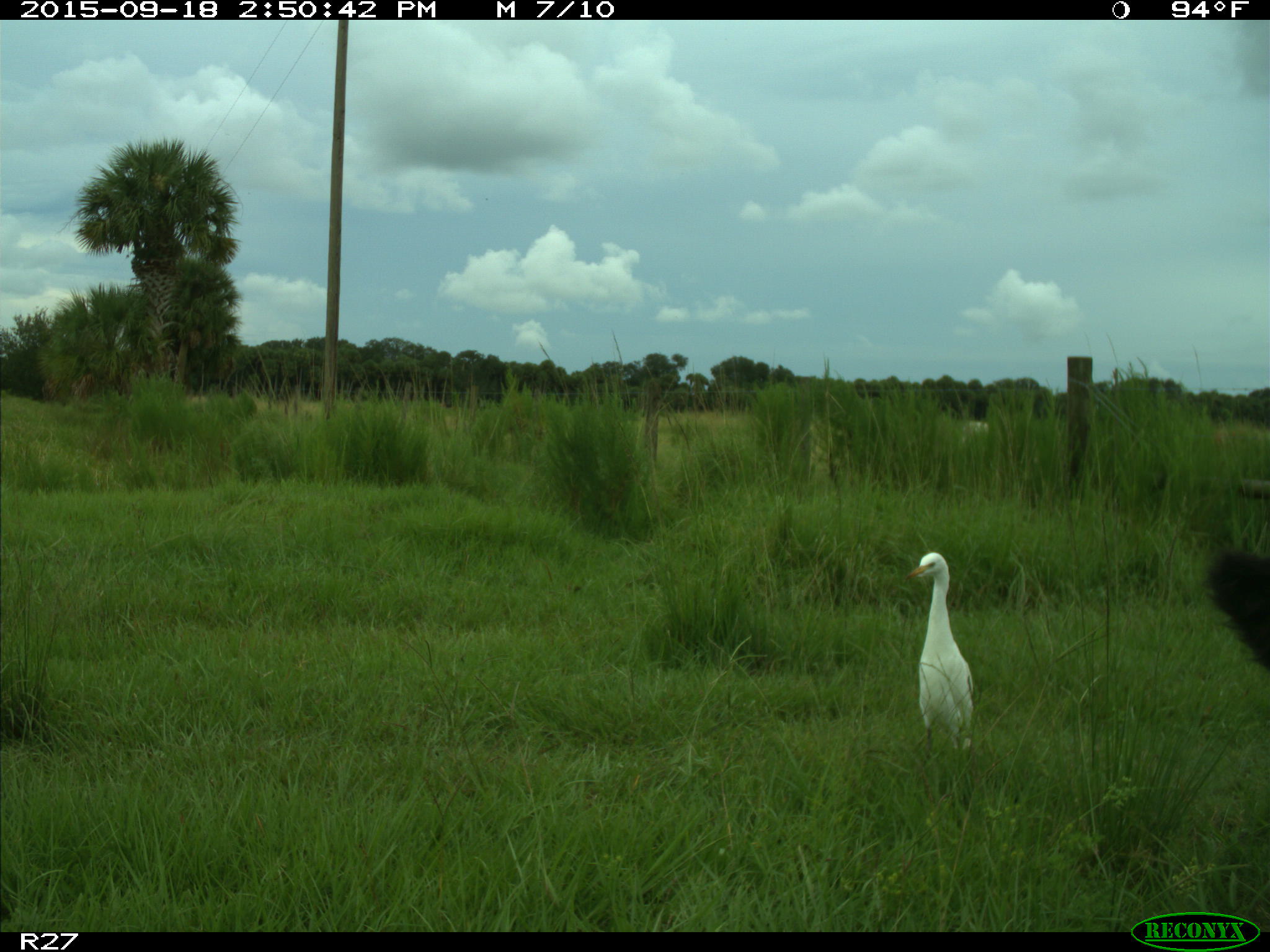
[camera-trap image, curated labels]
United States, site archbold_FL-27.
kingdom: Animalia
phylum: Chordata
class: Mammalia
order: Artiodactyla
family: Bovidae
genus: Bos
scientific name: Bos taurus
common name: domestic cow